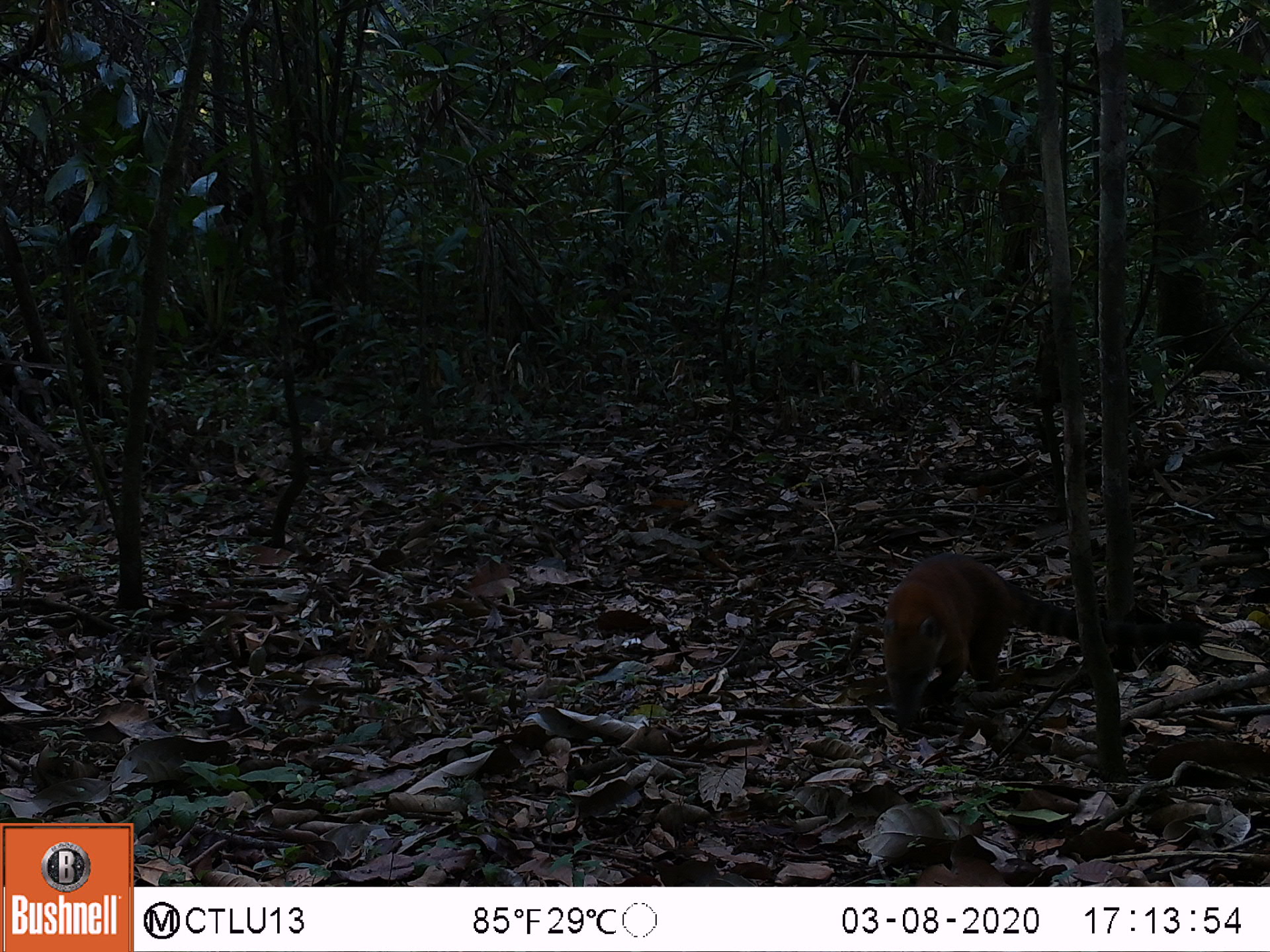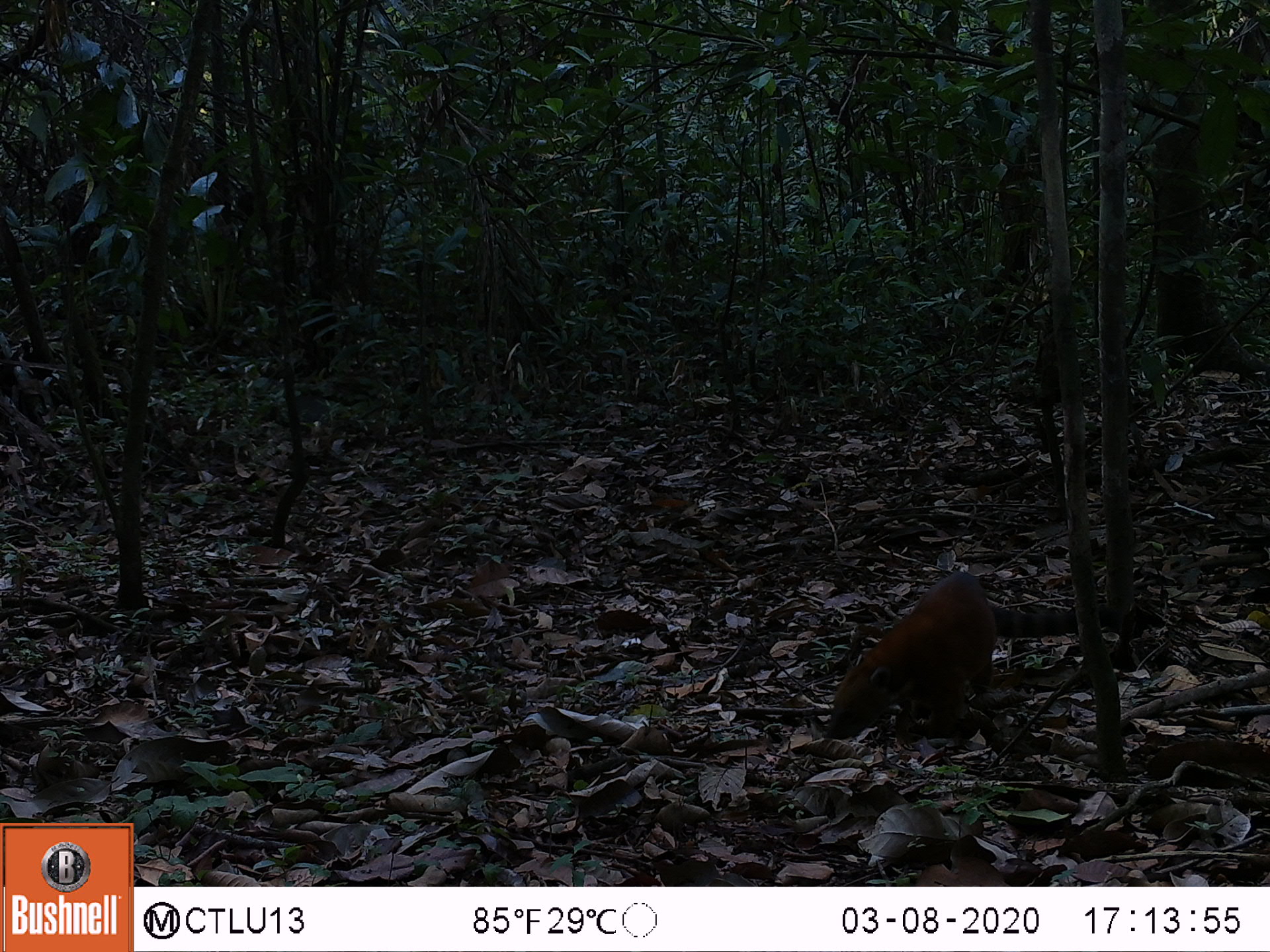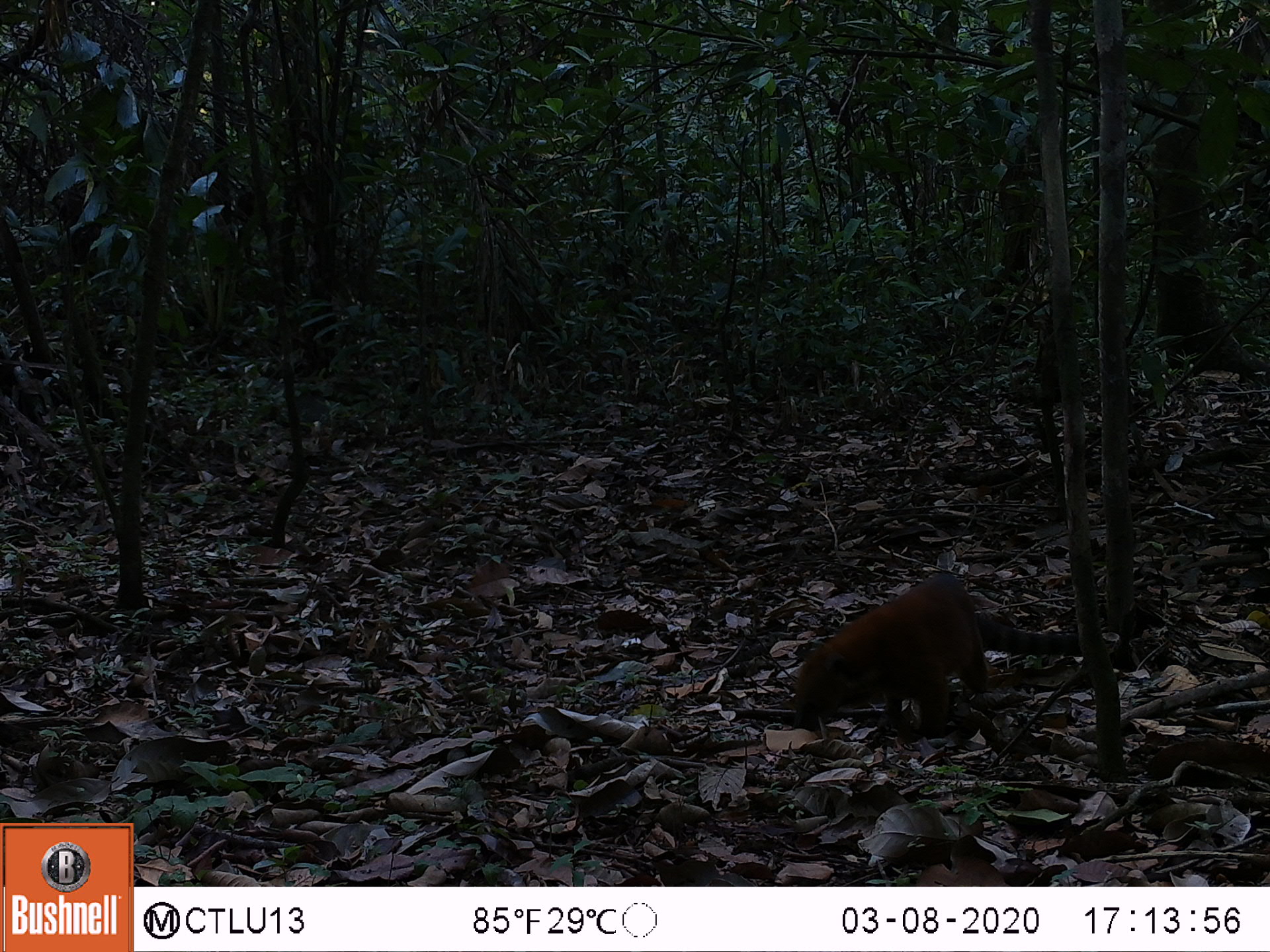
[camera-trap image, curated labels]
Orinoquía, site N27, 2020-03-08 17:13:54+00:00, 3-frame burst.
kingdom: Animalia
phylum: Chordata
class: Mammalia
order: Carnivora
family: Procyonidae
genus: Nasua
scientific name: Nasua nasua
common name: south american coati